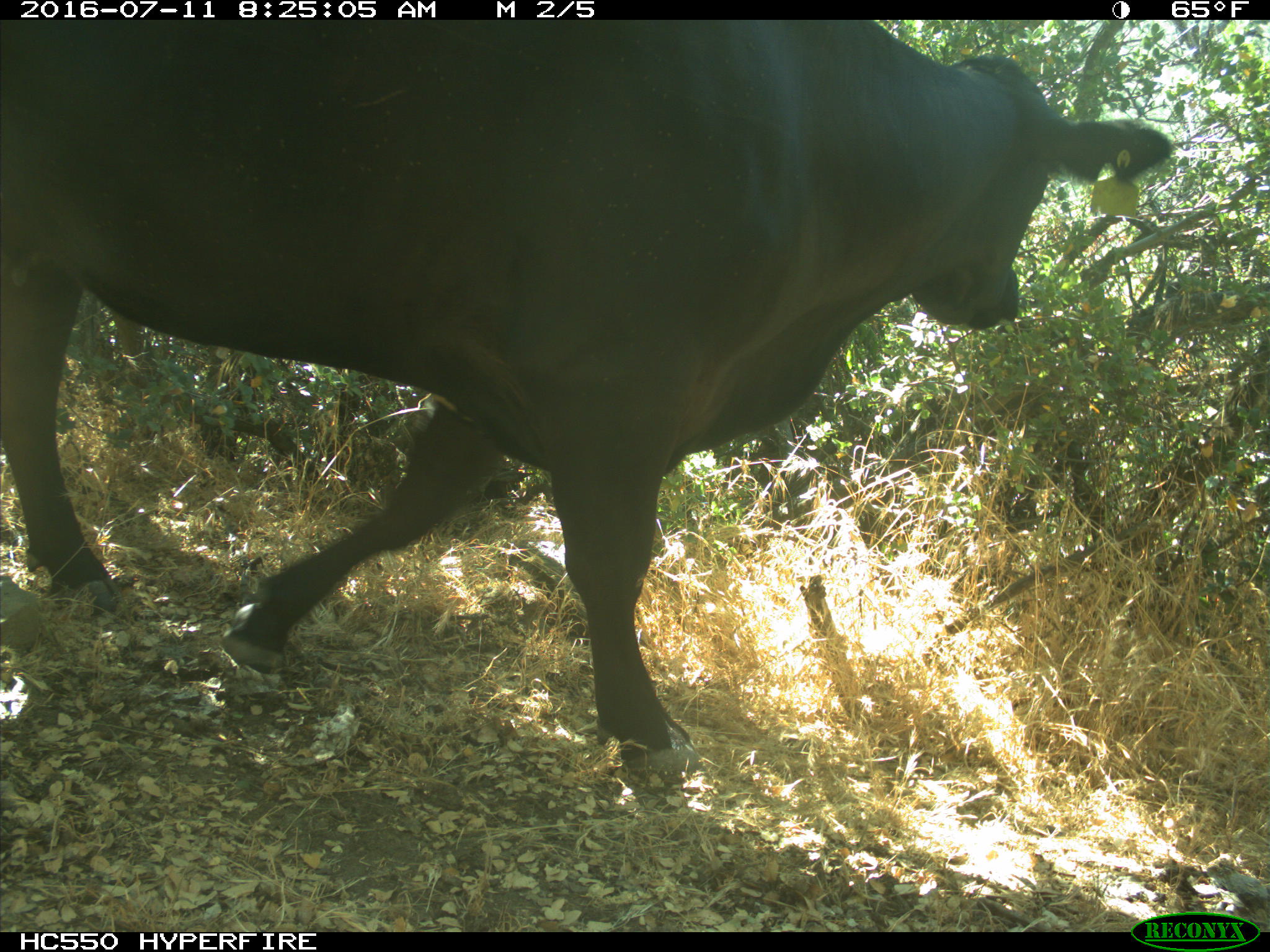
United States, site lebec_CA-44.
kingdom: Animalia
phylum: Chordata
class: Mammalia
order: Artiodactyla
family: Bovidae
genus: Bos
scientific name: Bos taurus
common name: domestic cow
Bos taurus (domestic cow).